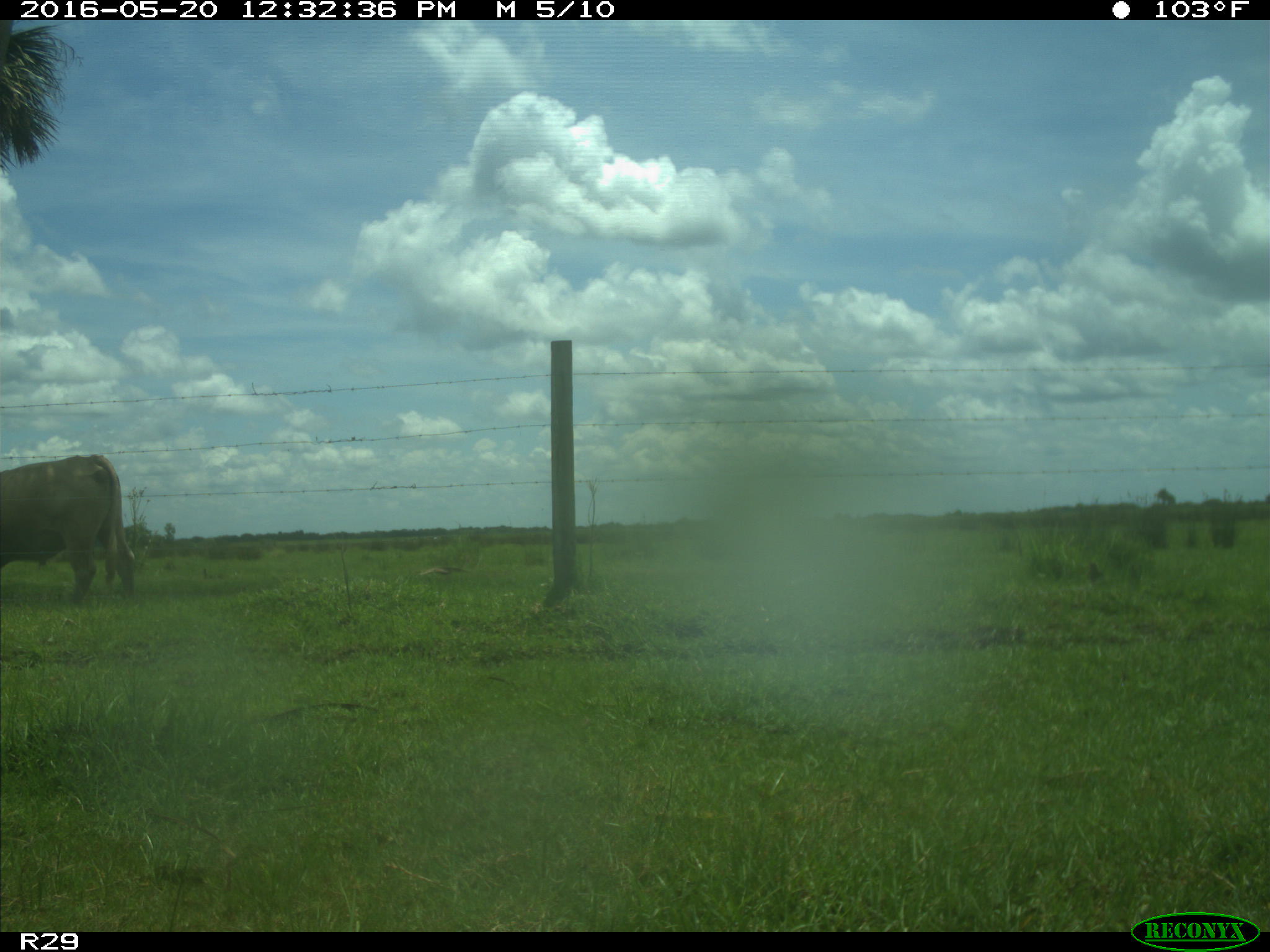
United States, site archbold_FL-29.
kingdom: Animalia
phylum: Chordata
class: Mammalia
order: Artiodactyla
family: Bovidae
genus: Bos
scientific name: Bos taurus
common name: domestic cow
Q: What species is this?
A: Bos taurus (domestic cow).